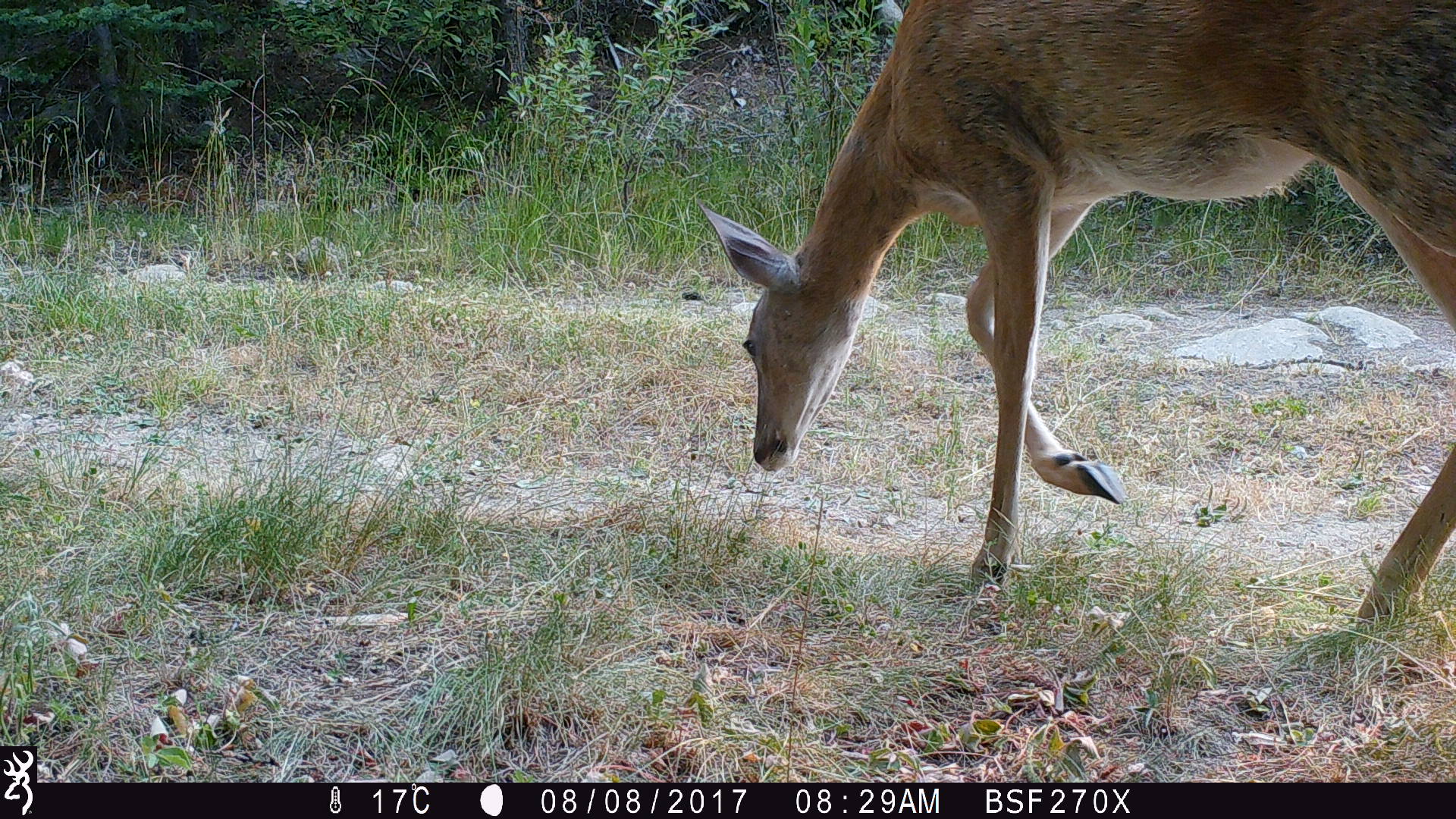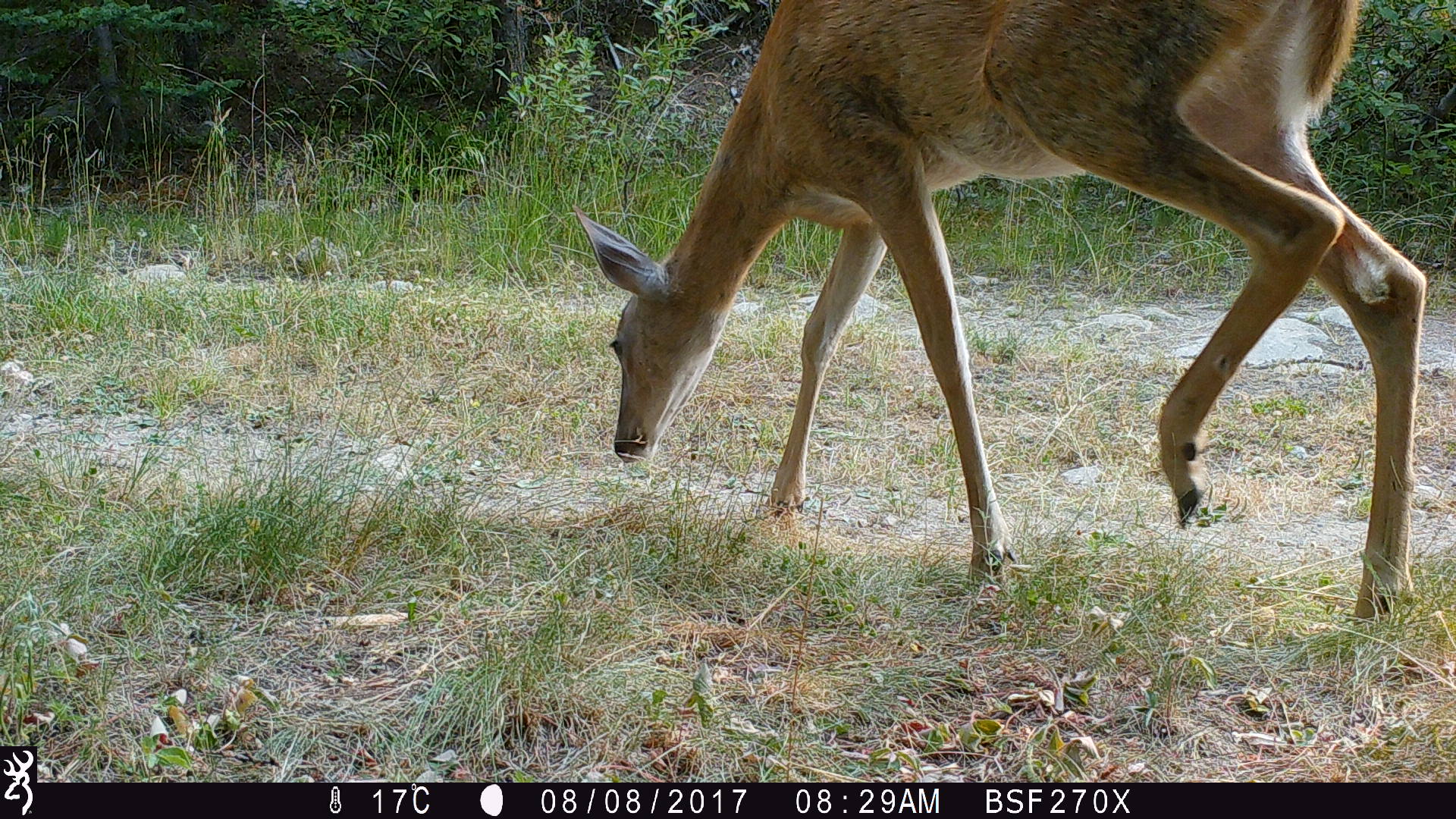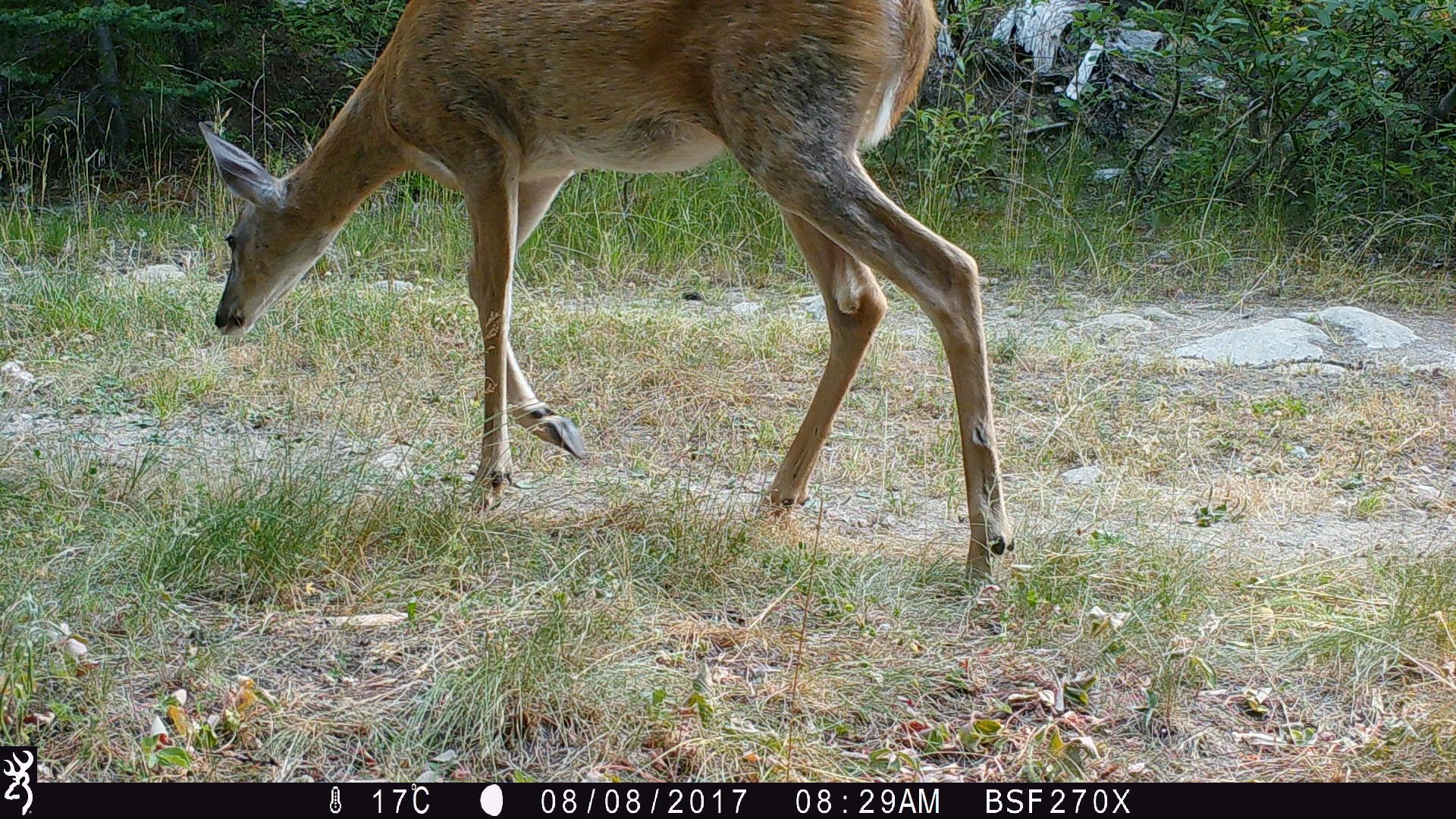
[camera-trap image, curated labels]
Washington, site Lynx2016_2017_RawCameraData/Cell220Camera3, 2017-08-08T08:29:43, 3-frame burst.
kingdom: Animalia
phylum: Chordata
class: Mammalia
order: Artiodactyla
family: Cervidae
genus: Odocoileus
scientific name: Odocoileus virginianus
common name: white-tailed deer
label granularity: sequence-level